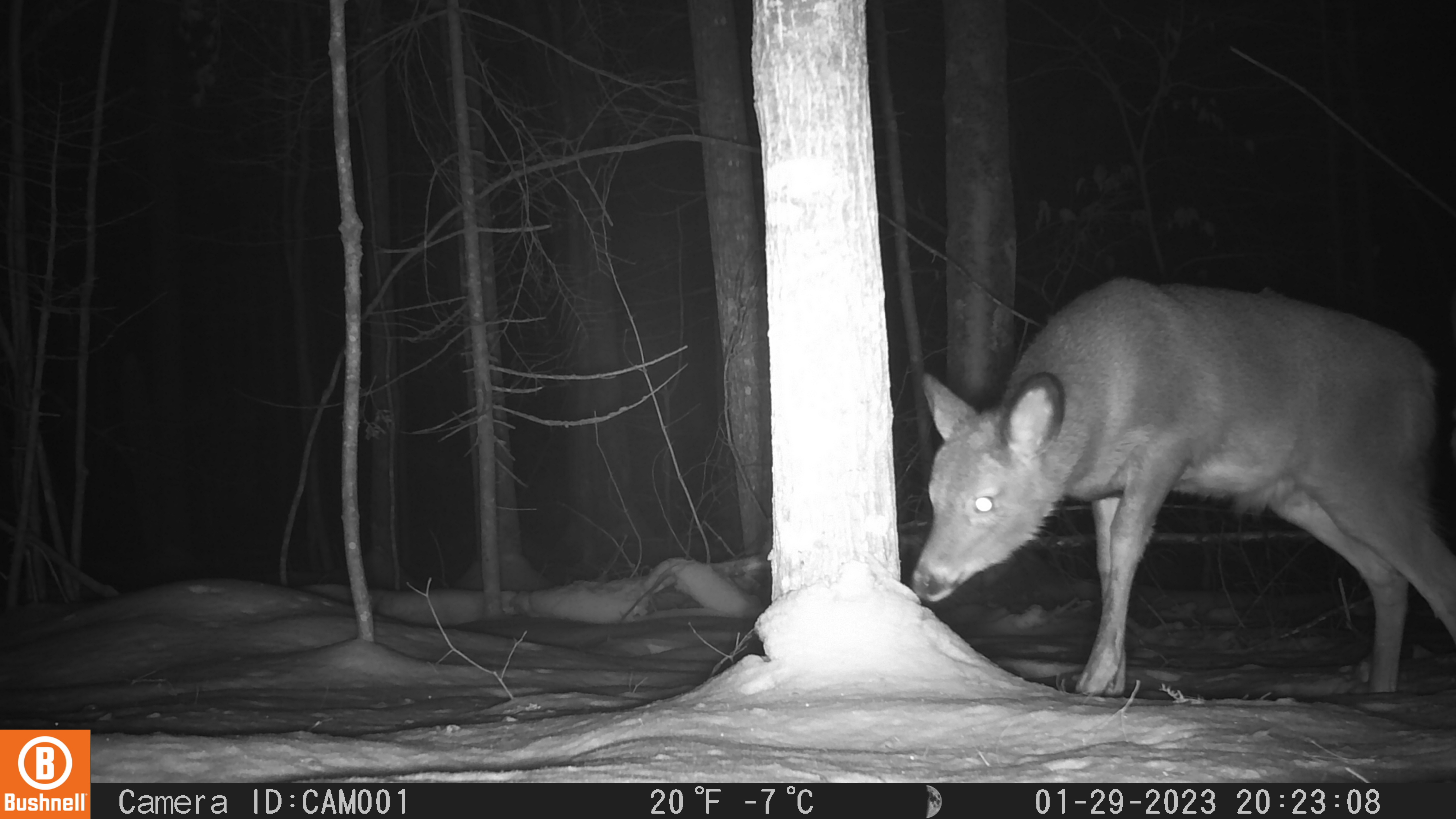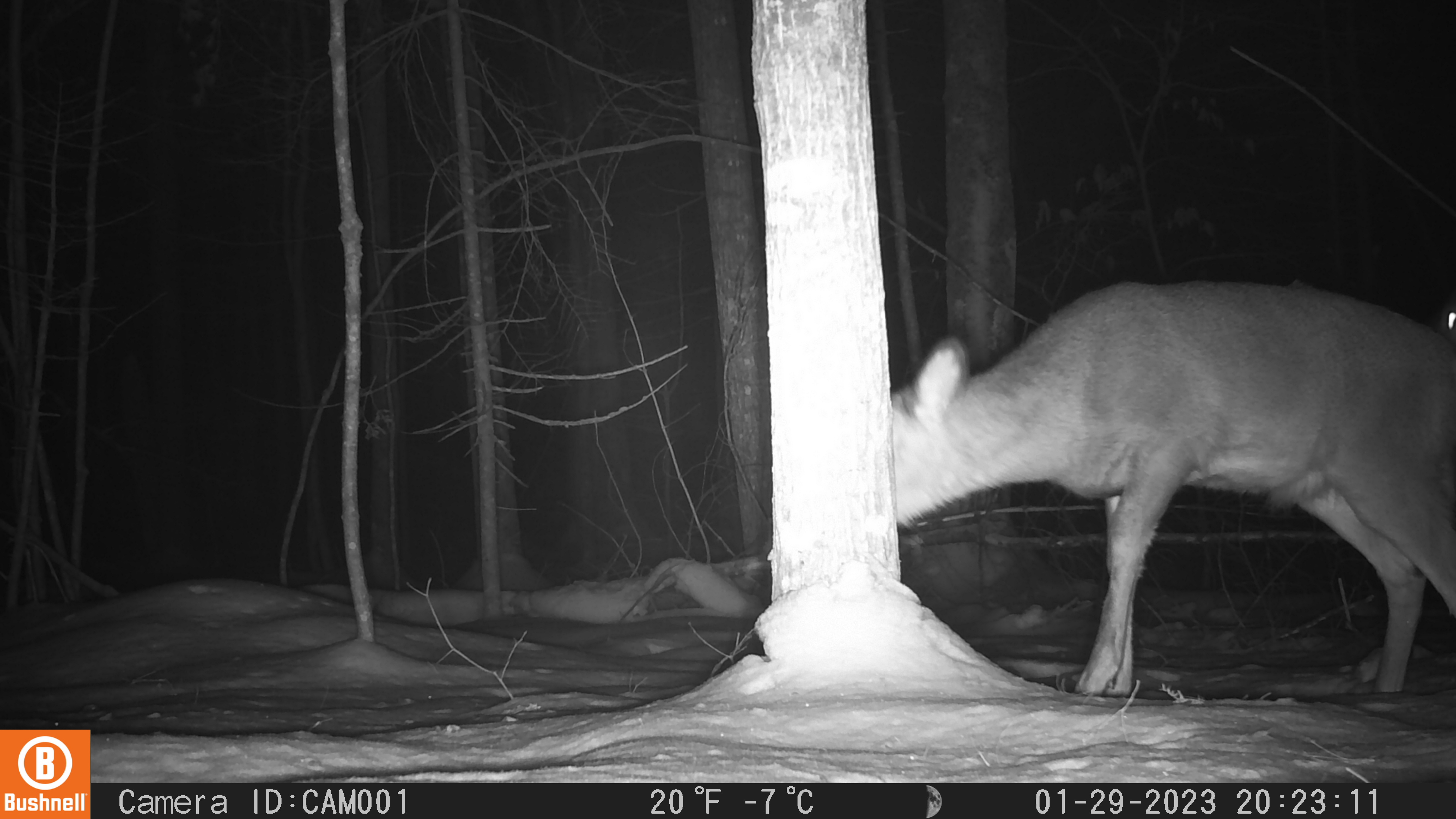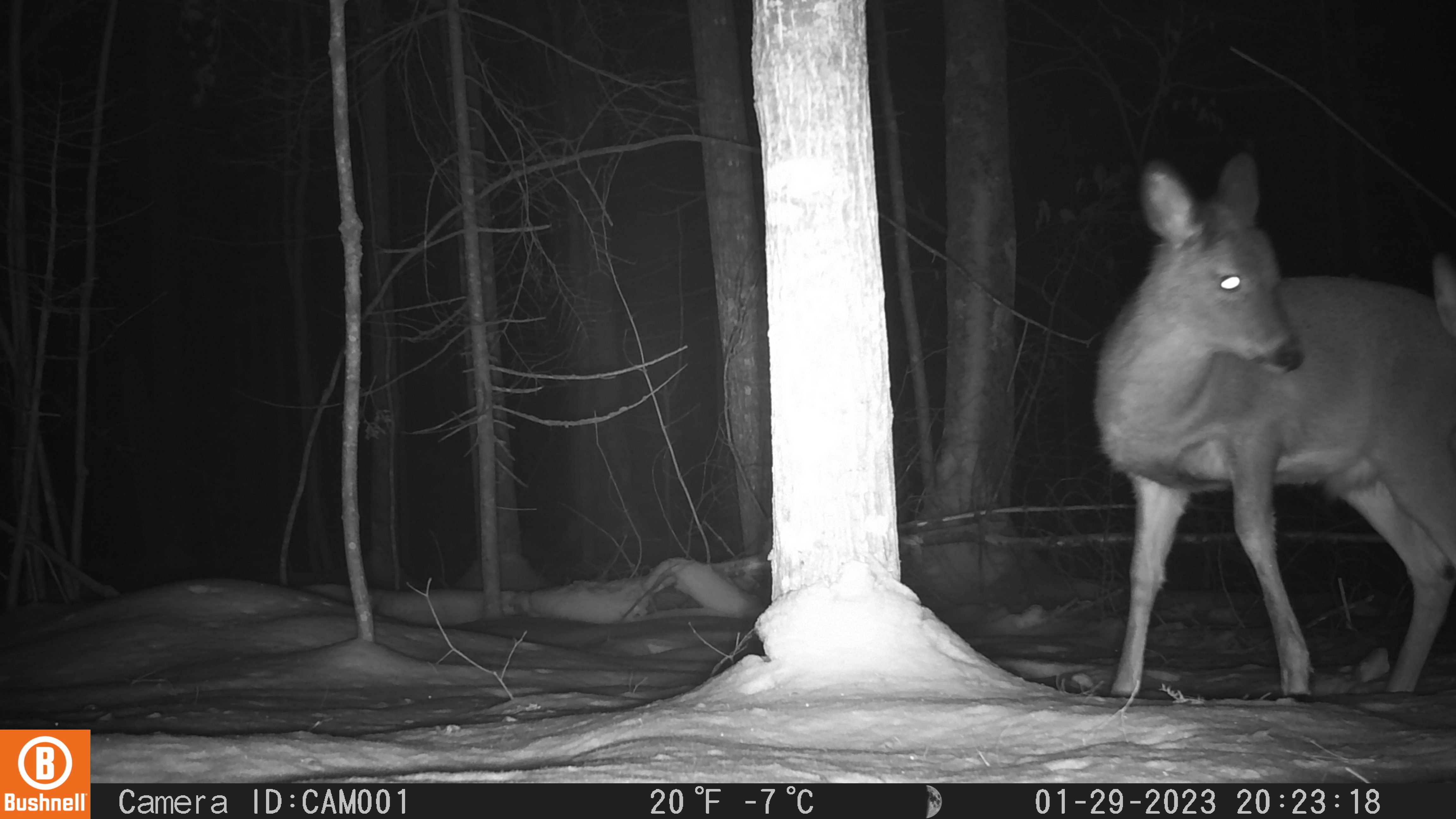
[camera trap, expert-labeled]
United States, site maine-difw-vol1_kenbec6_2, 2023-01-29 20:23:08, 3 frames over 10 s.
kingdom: Animalia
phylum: Chordata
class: Mammalia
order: Artiodactyla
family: Cervidae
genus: Odocoileus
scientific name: Odocoileus virginianus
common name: white-tailed deer